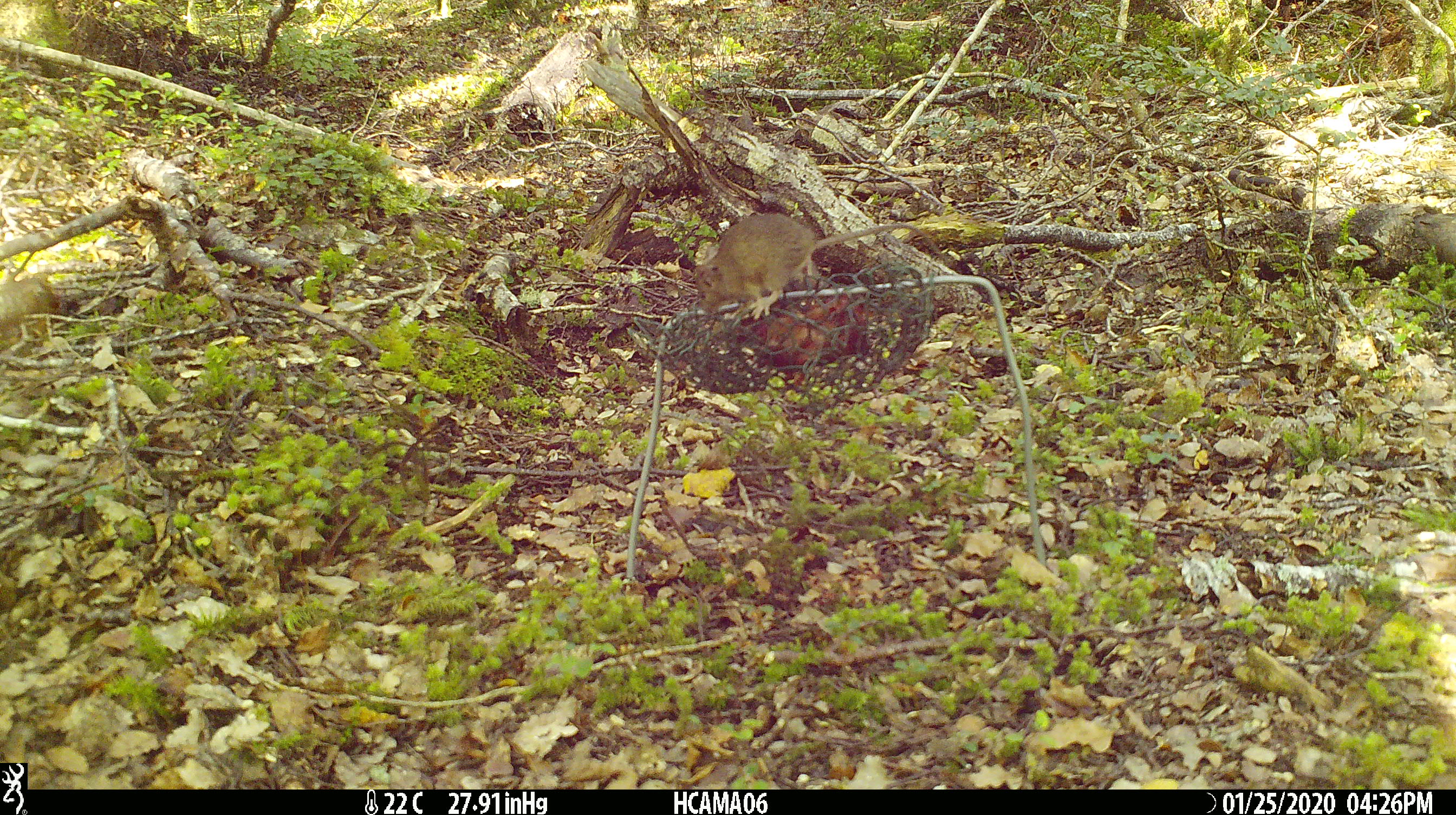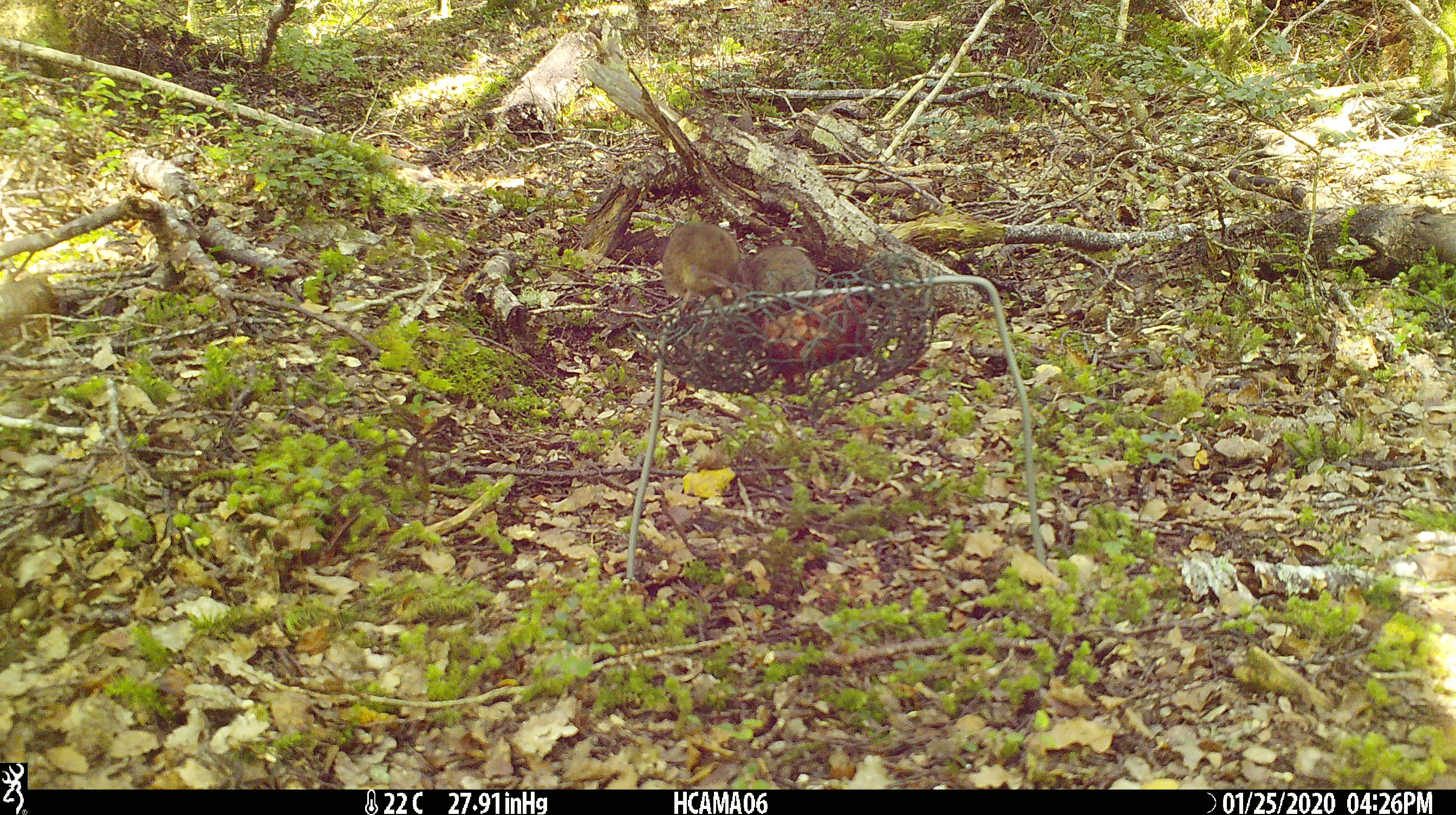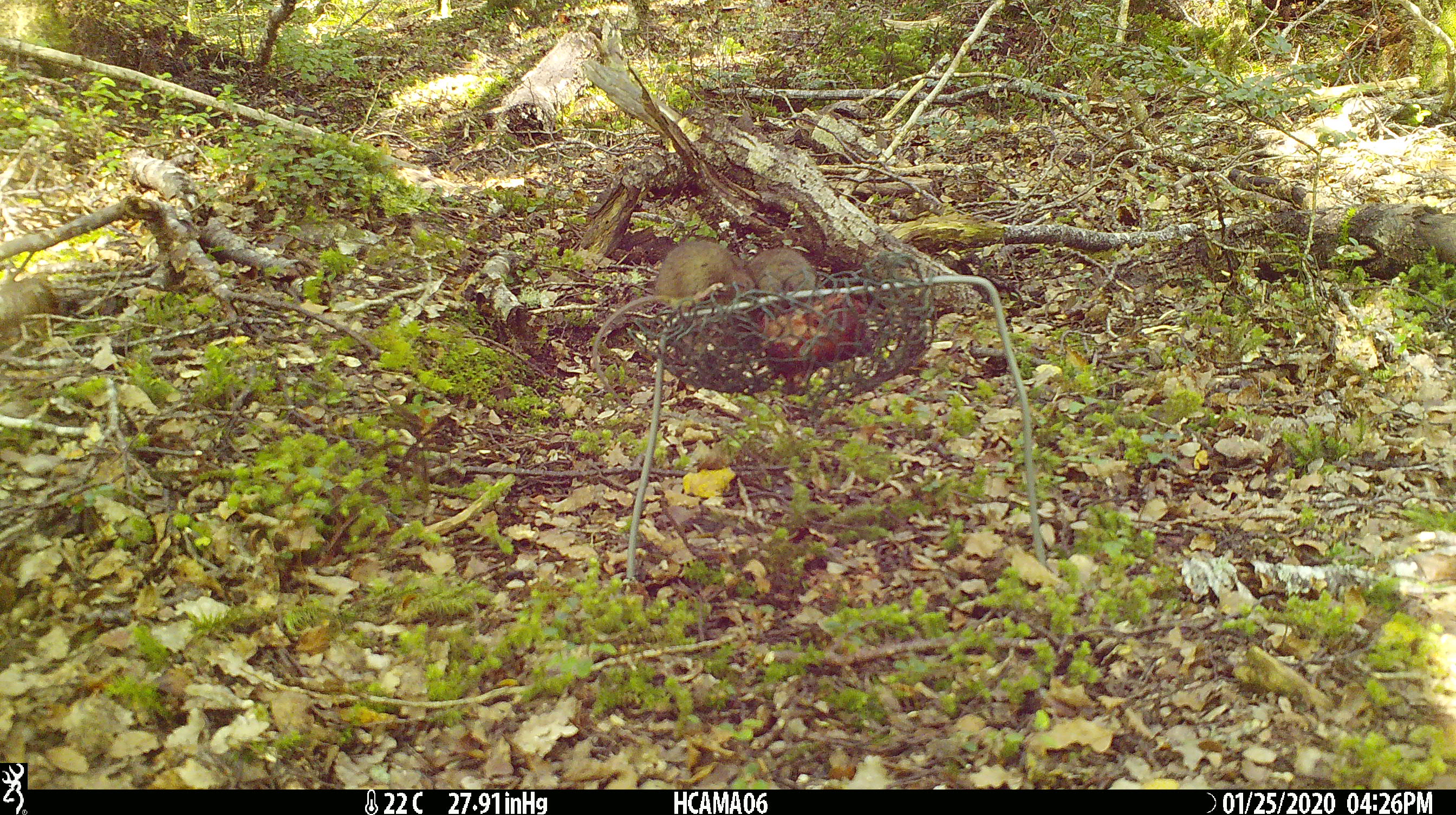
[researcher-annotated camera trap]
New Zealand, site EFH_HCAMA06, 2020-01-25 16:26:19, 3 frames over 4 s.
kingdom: Animalia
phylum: Chordata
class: Mammalia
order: Rodentia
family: Muridae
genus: Mus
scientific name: Mus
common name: mouse